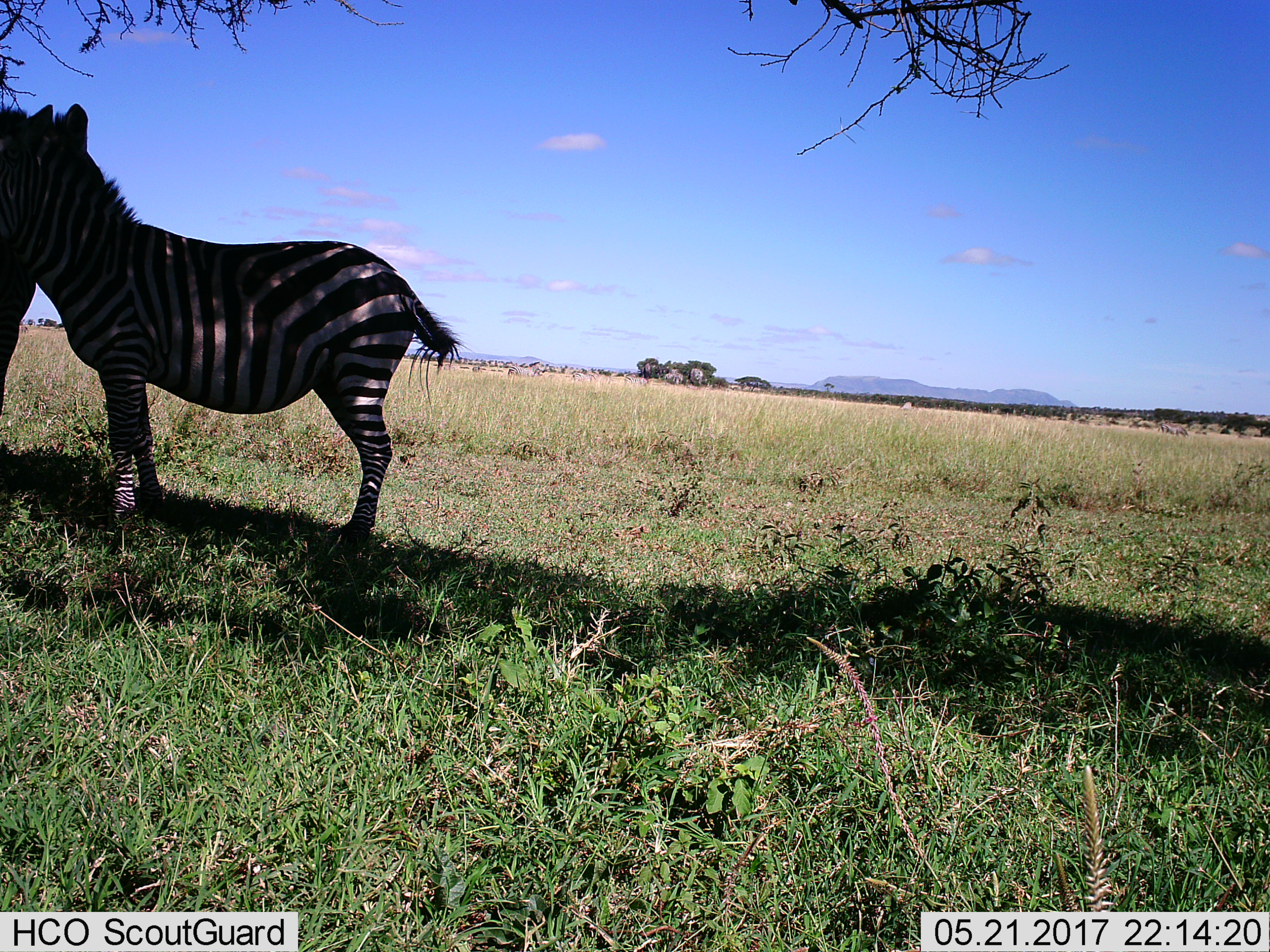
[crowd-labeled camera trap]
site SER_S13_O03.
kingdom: Animalia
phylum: Chordata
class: Mammalia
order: Perissodactyla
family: Equidae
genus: Equus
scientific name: Equus quagga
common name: plains zebra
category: zebraplains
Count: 1.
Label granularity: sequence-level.